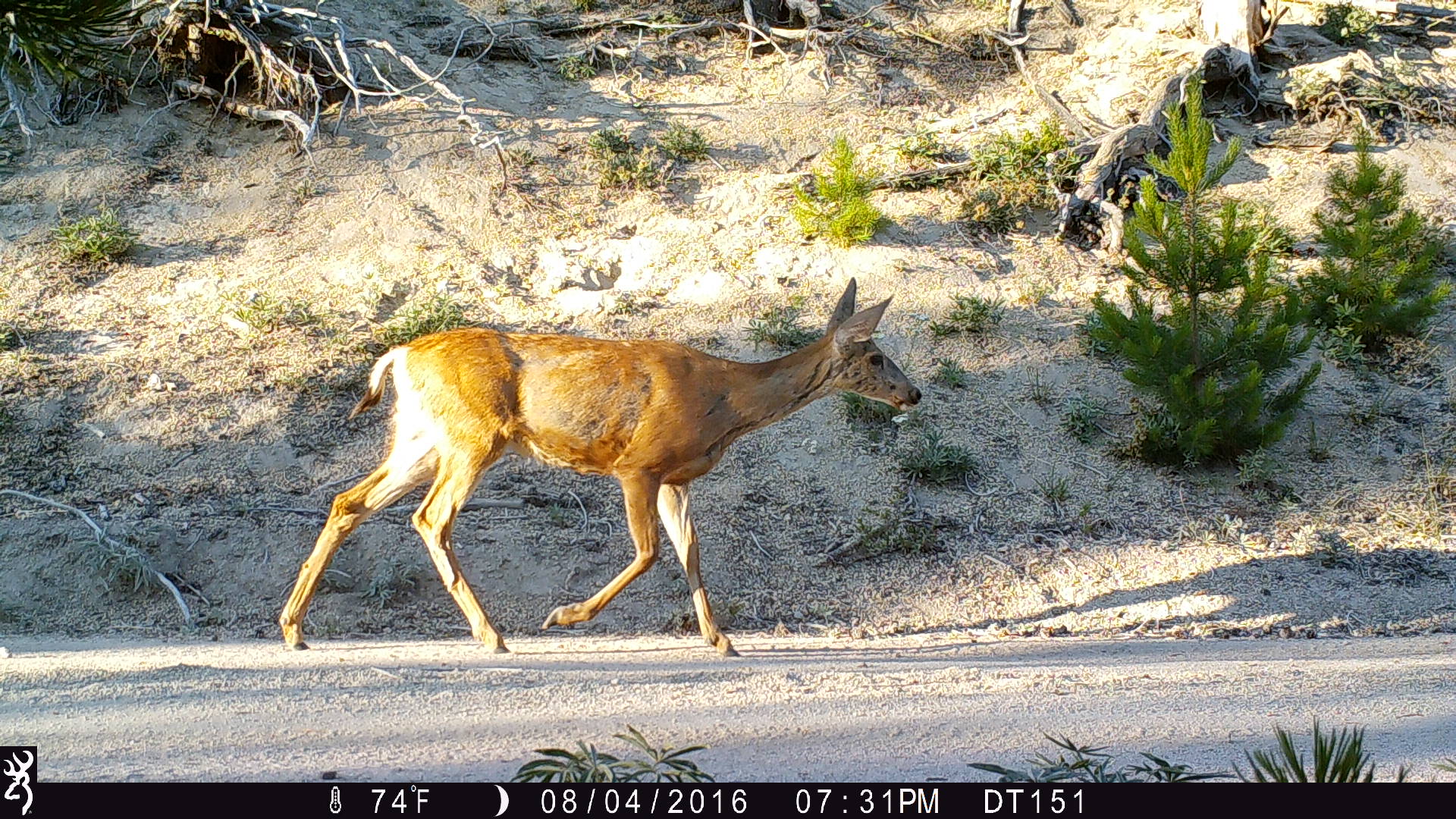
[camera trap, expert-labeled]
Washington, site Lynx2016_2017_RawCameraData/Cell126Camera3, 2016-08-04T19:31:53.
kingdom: Animalia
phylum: Chordata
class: Mammalia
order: Artiodactyla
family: Cervidae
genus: Odocoileus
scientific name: Odocoileus hemionus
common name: mule deer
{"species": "Odocoileus hemionus (mule deer)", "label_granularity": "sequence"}